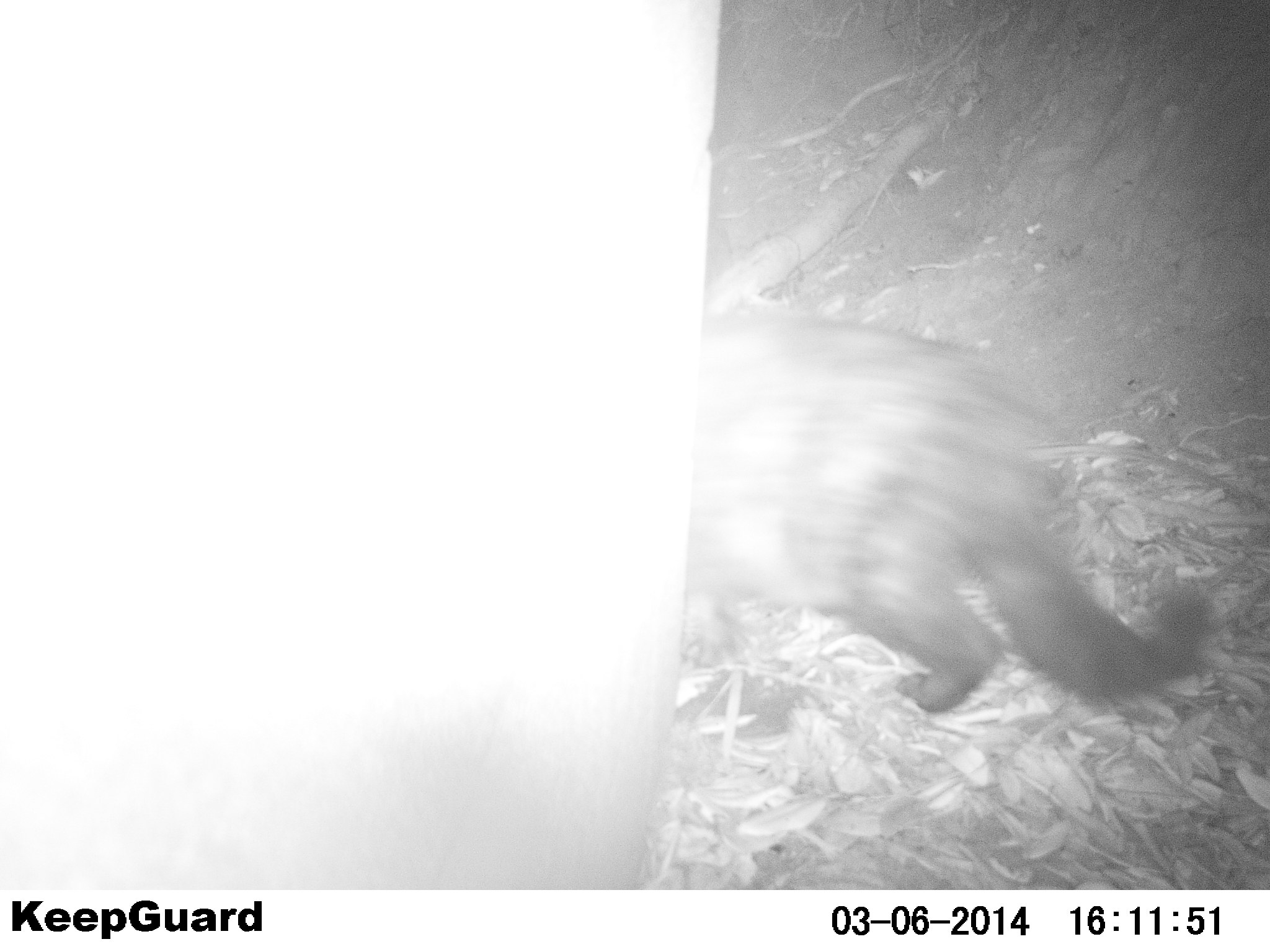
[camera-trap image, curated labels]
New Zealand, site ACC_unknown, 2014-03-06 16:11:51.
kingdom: Animalia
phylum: Chordata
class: Mammalia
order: Carnivora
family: Felidae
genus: Felis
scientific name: Felis catus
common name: domestic cat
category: cat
Cat (domestic cat) (Felis catus).